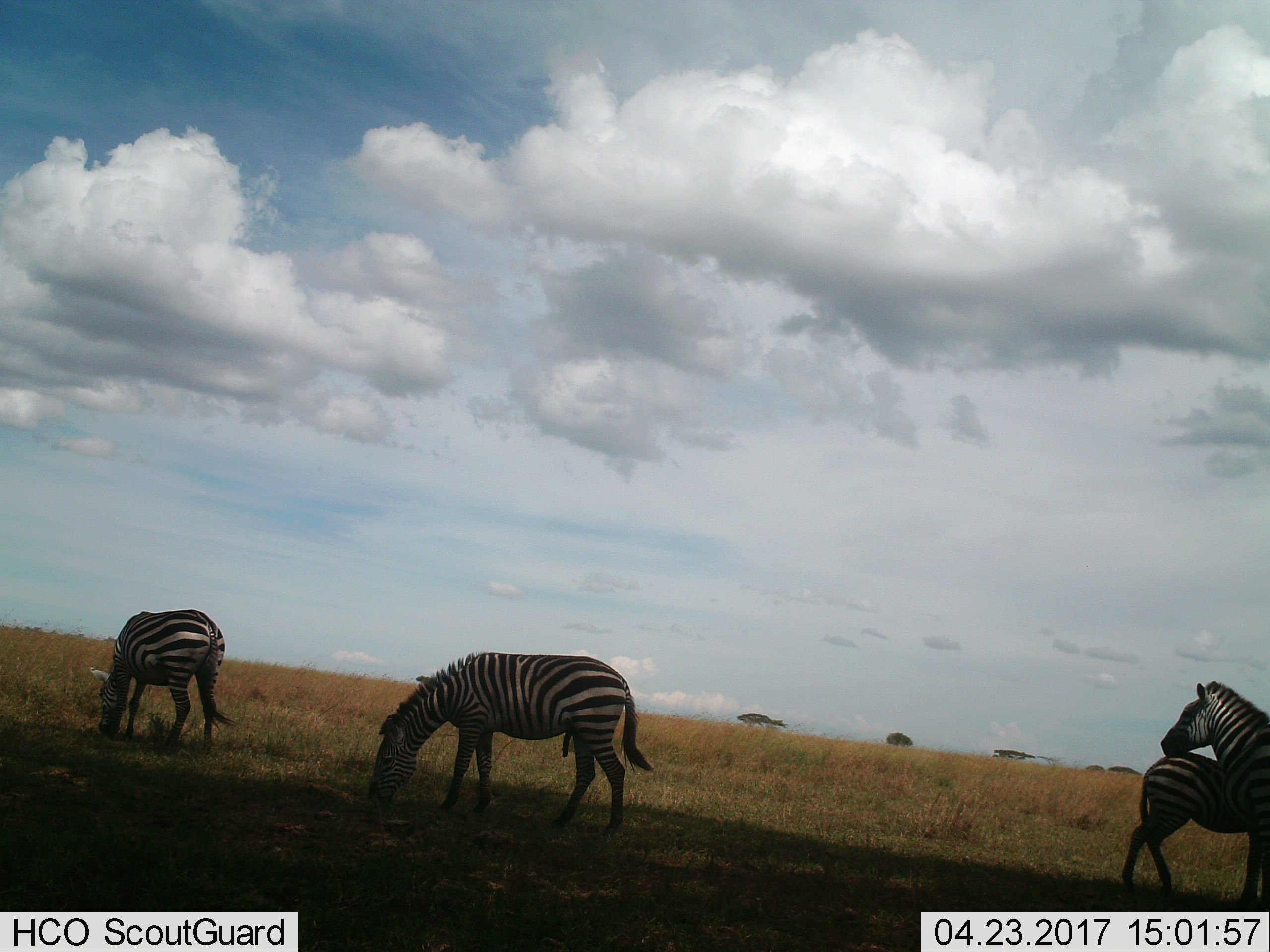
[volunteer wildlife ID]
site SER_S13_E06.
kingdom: Animalia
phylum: Chordata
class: Mammalia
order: Perissodactyla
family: Equidae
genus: Equus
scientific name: Equus quagga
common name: plains zebra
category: zebraplains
Zebraplains (plains zebra) (Equus quagga), count 4. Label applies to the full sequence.